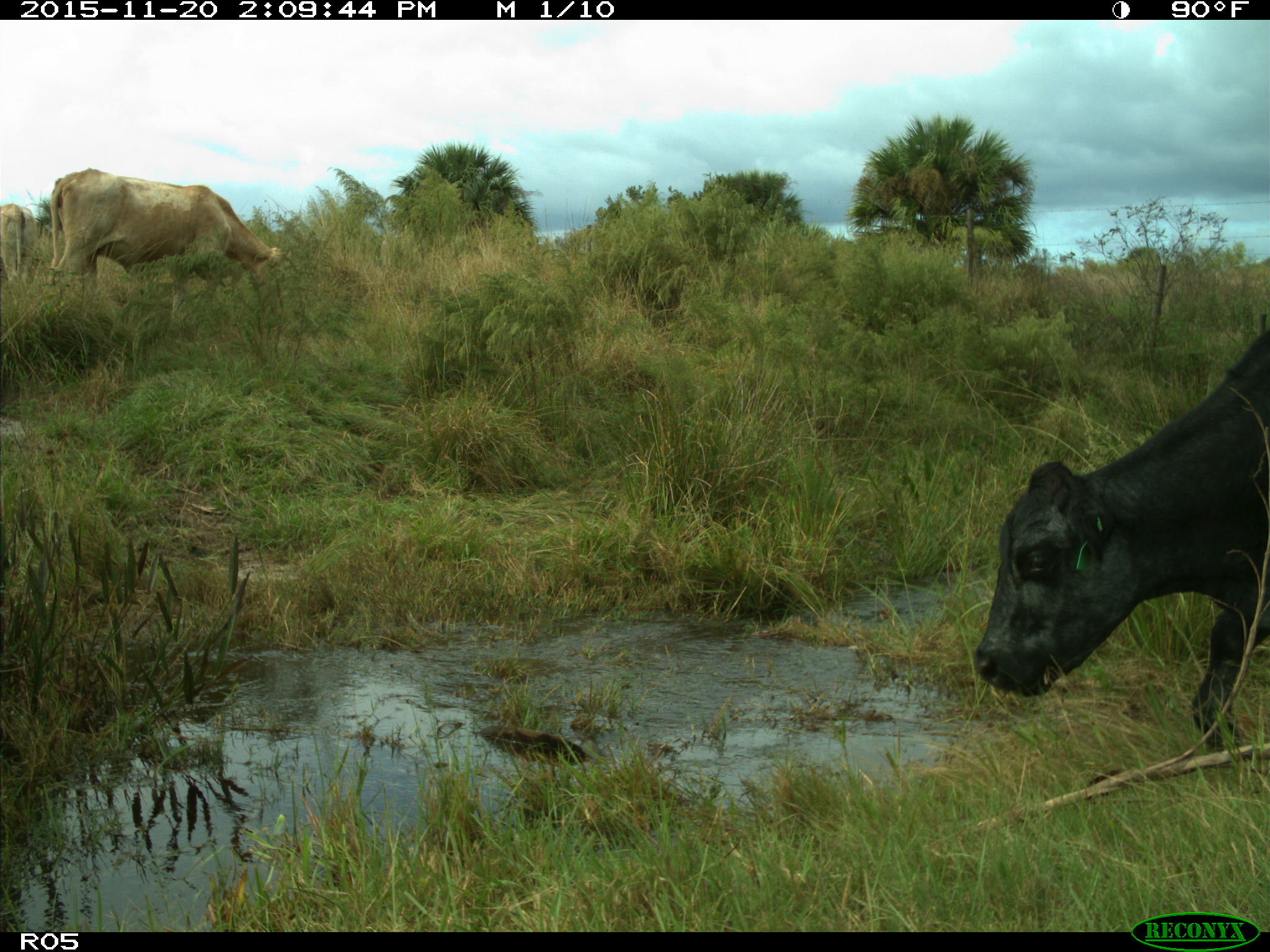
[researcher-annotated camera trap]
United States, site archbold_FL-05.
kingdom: Animalia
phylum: Chordata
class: Mammalia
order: Artiodactyla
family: Bovidae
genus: Bos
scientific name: Bos taurus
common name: domestic cow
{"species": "Bos taurus (domestic cow)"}